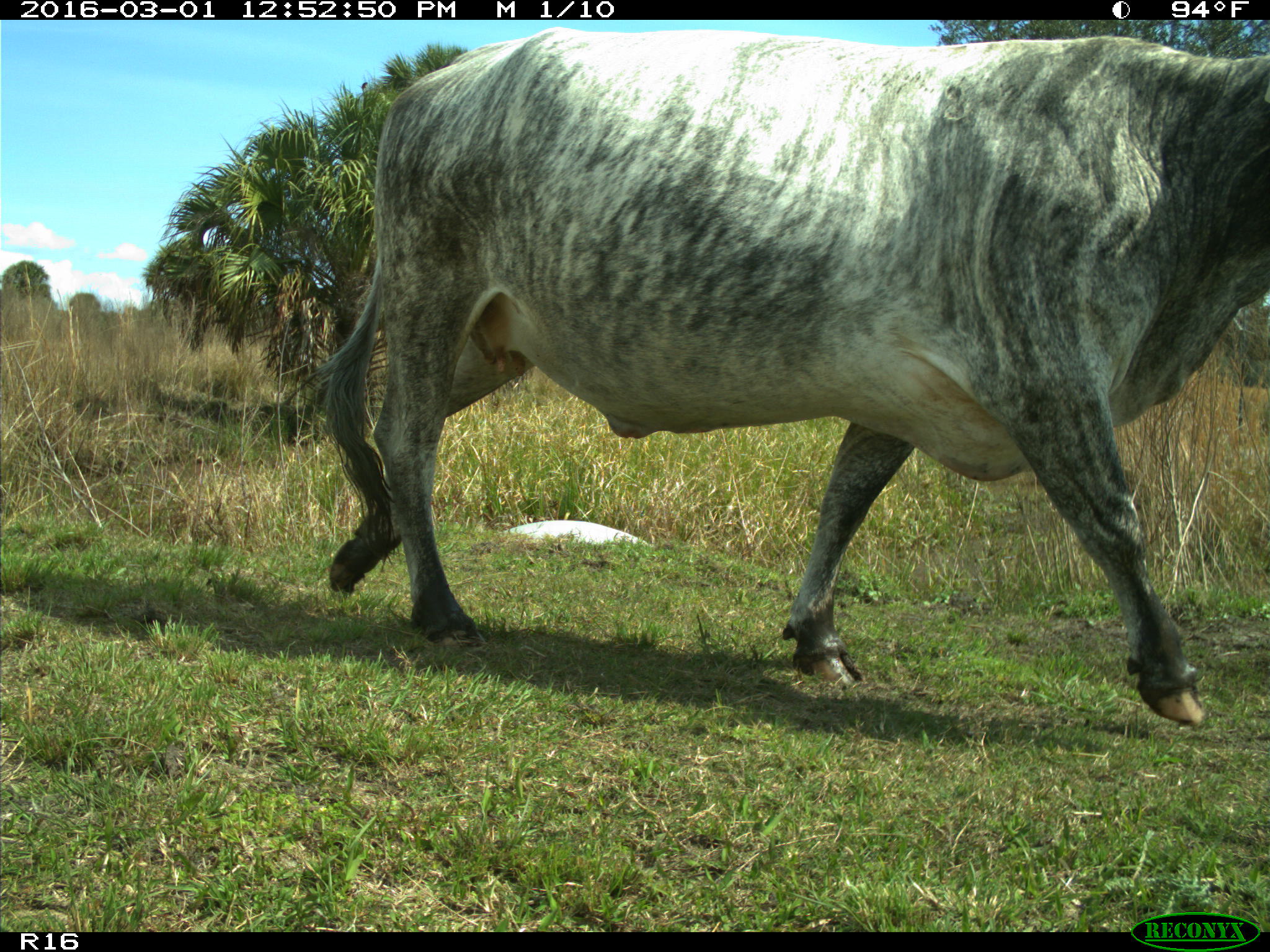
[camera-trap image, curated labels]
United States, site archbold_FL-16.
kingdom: Animalia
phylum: Chordata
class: Mammalia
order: Artiodactyla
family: Bovidae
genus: Bos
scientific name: Bos taurus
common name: domestic cow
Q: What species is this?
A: Bos taurus (domestic cow).